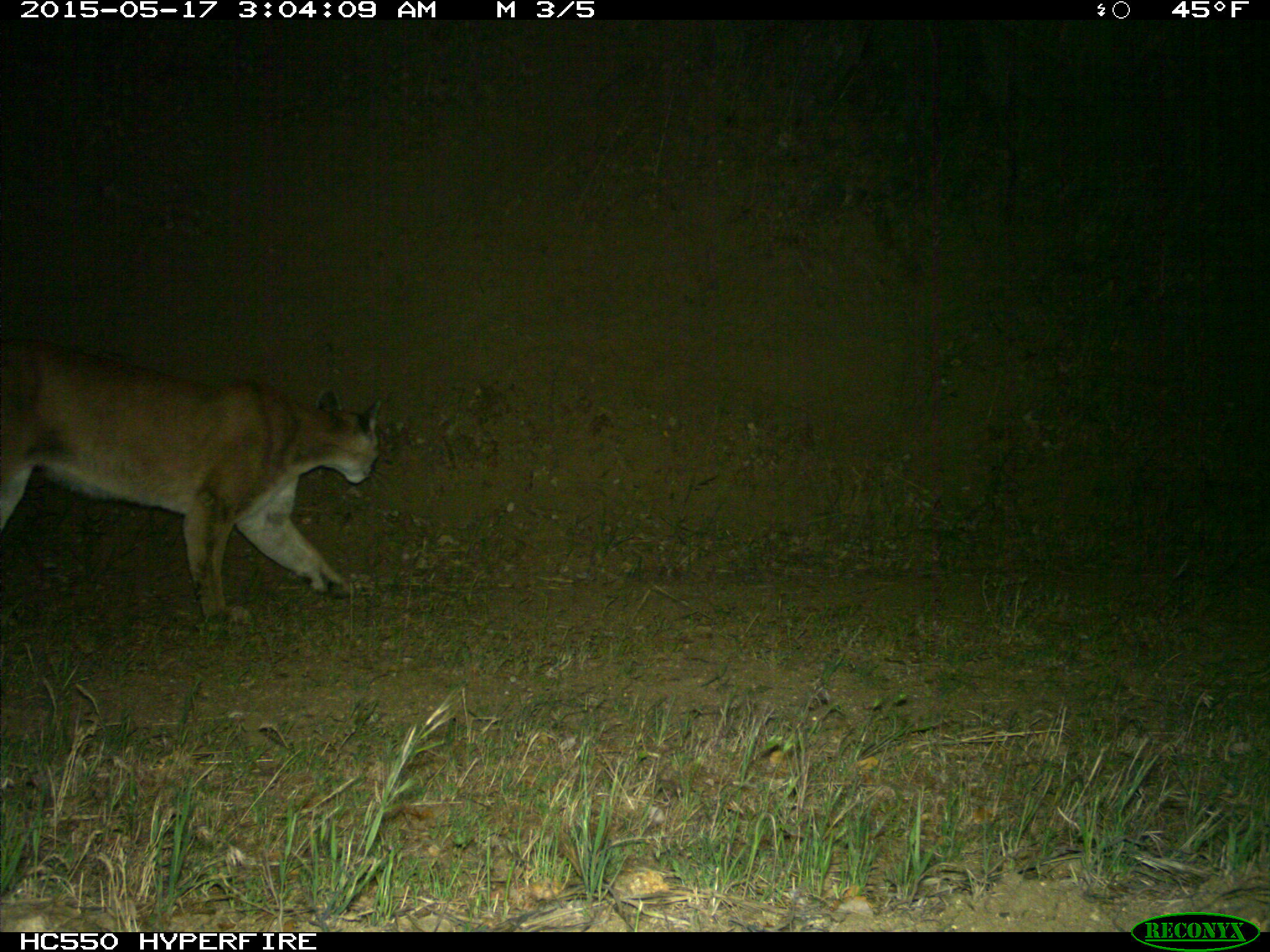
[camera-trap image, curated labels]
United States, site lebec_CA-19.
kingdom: Animalia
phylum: Chordata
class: Mammalia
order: Carnivora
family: Felidae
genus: Puma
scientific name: Puma concolor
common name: mountain lion